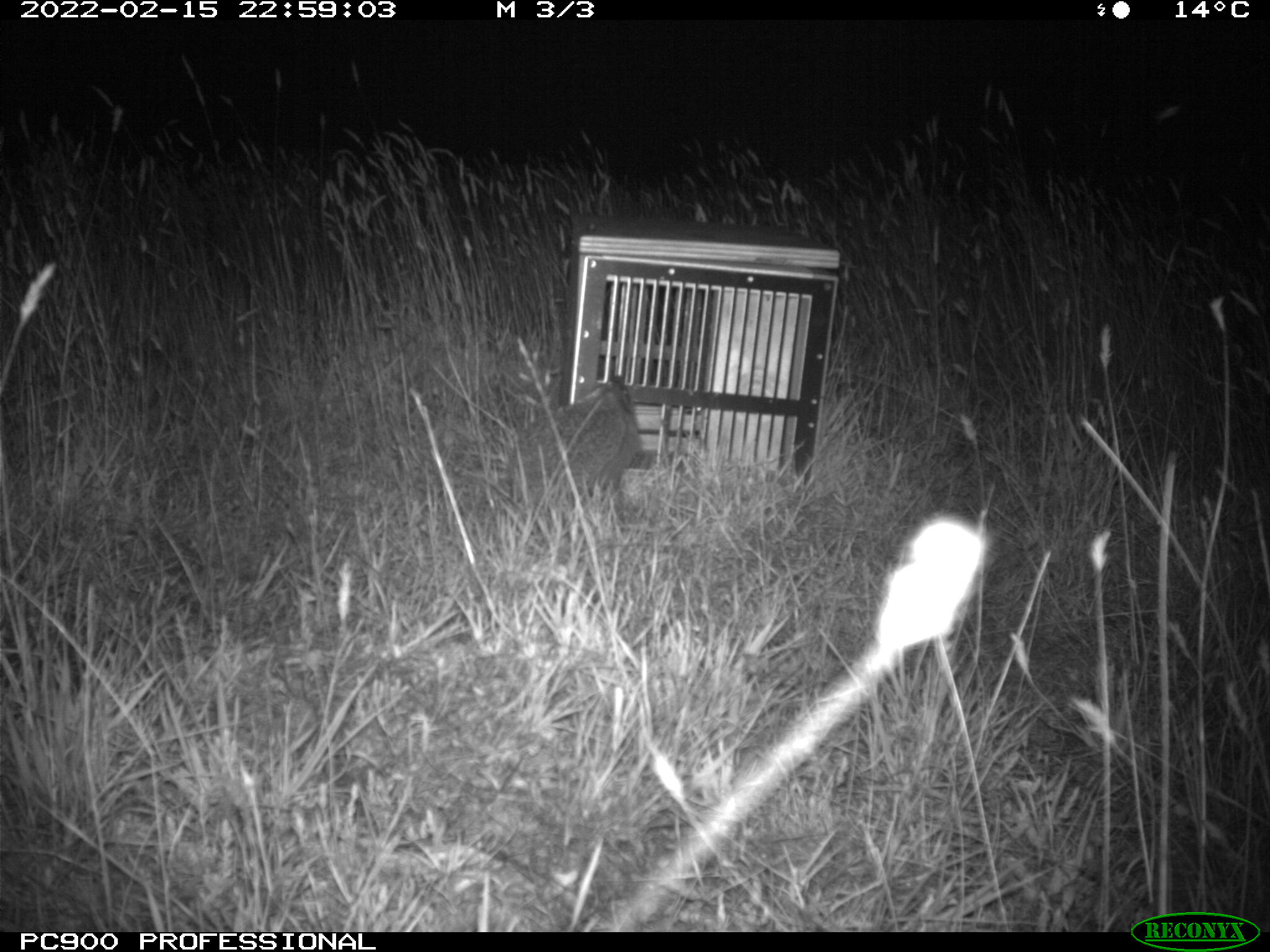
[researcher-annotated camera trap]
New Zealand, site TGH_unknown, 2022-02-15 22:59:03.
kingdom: Animalia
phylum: Chordata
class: Mammalia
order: Eulipotyphla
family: Erinaceidae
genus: Erinaceus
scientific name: Erinaceus europaeus europaeus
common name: european hedgehog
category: hedgehog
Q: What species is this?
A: Hedgehog (european hedgehog) (Erinaceus europaeus europaeus).